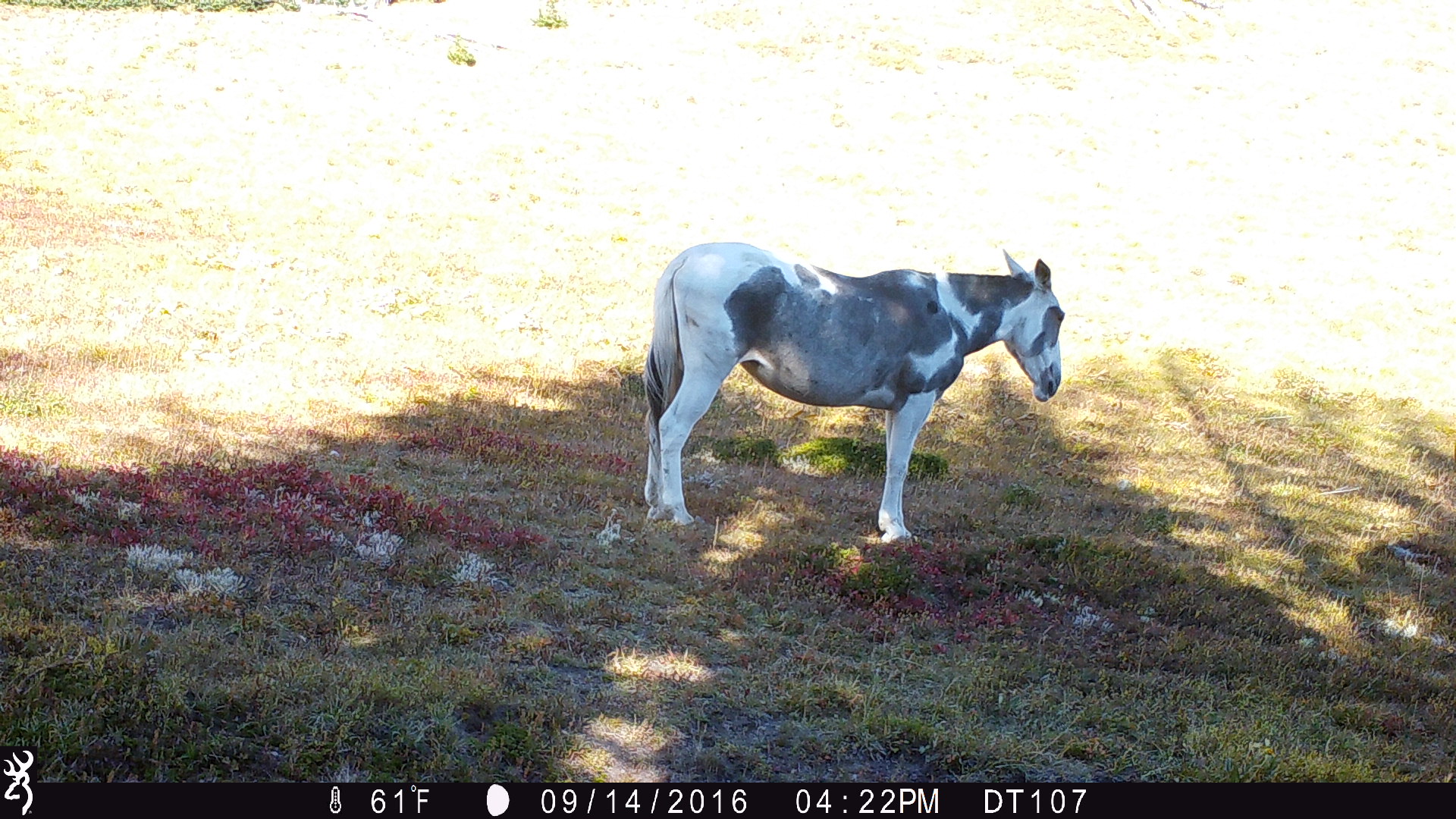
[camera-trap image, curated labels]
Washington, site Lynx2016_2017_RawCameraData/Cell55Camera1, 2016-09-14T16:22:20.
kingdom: Animalia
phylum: Chordata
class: Mammalia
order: Perissodactyla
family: Equidae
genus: Equus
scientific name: Equus caballus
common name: domestic horse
Domestic horse (Equus caballus). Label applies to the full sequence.